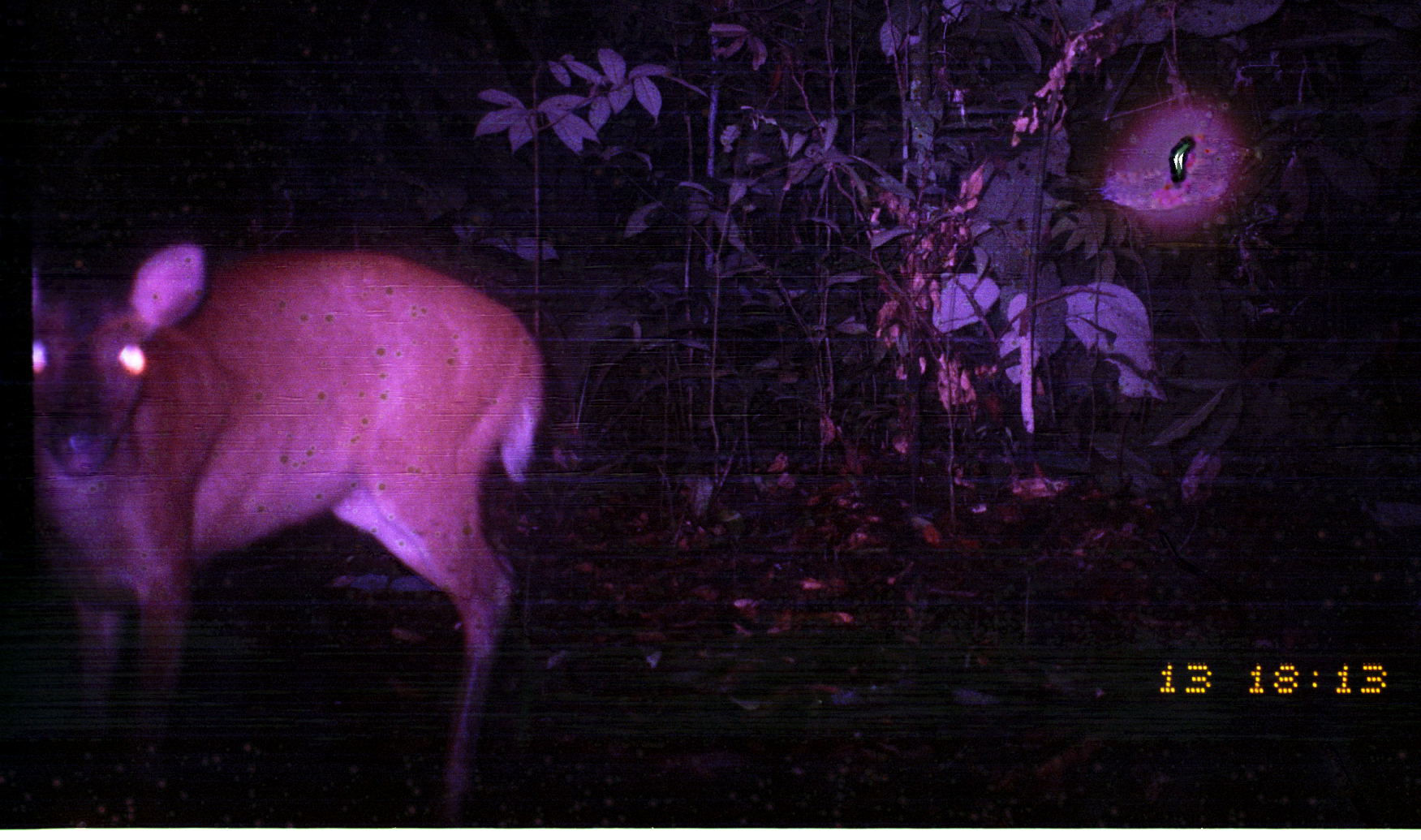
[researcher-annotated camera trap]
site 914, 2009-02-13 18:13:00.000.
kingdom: Animalia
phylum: Chordata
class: Mammalia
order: Artiodactyla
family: Cervidae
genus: Mazama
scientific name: Mazama americana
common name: red brocket